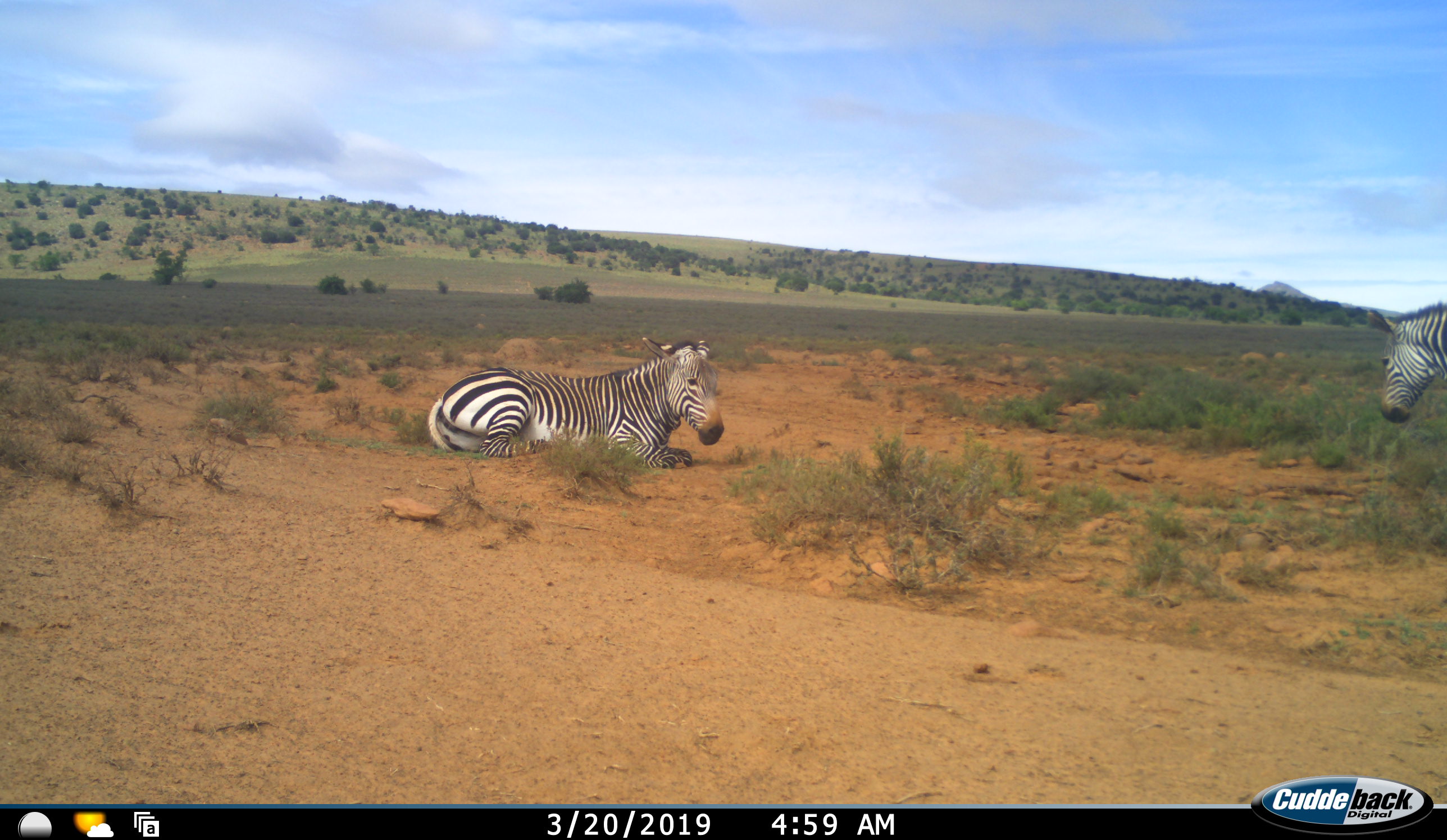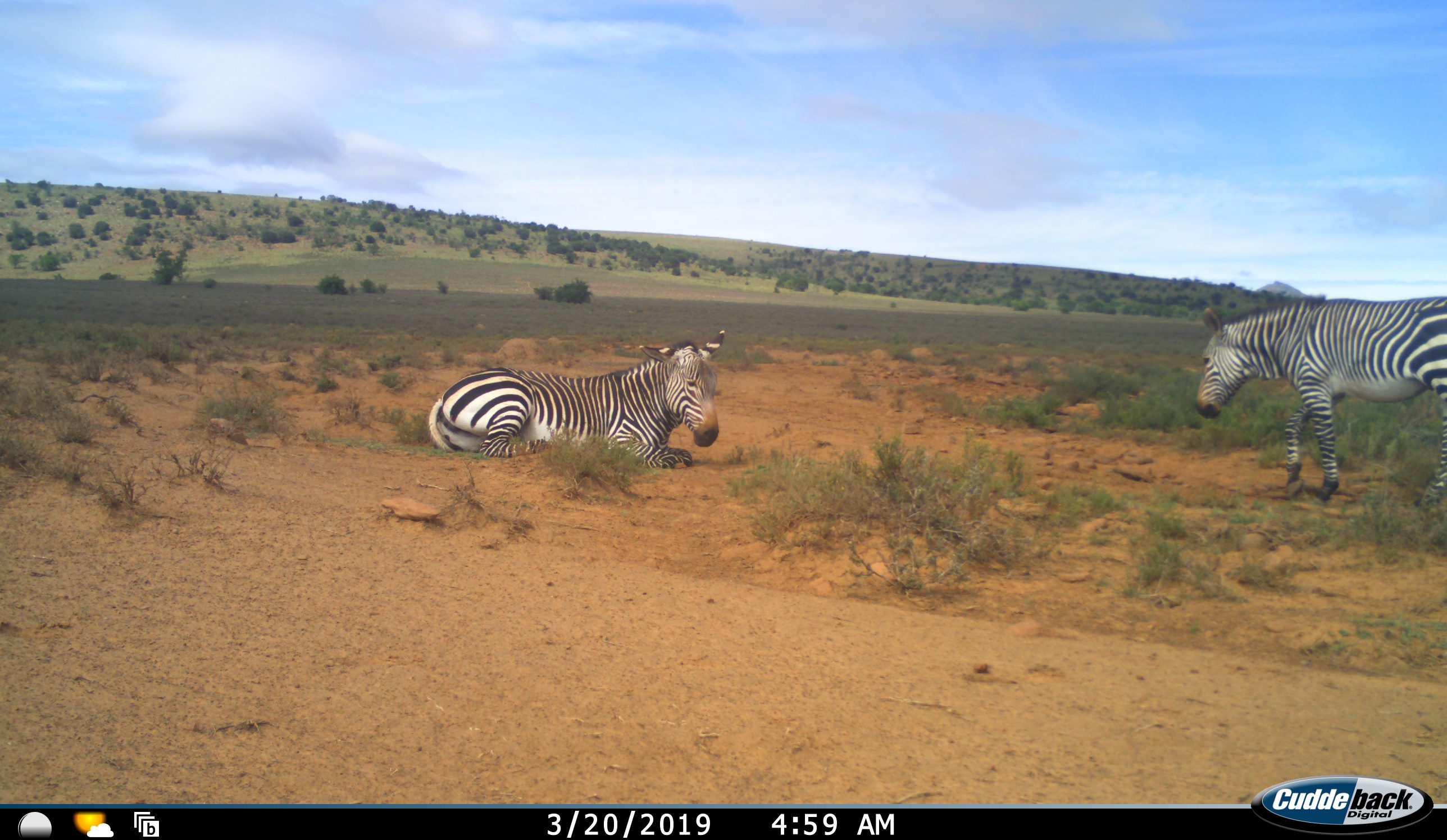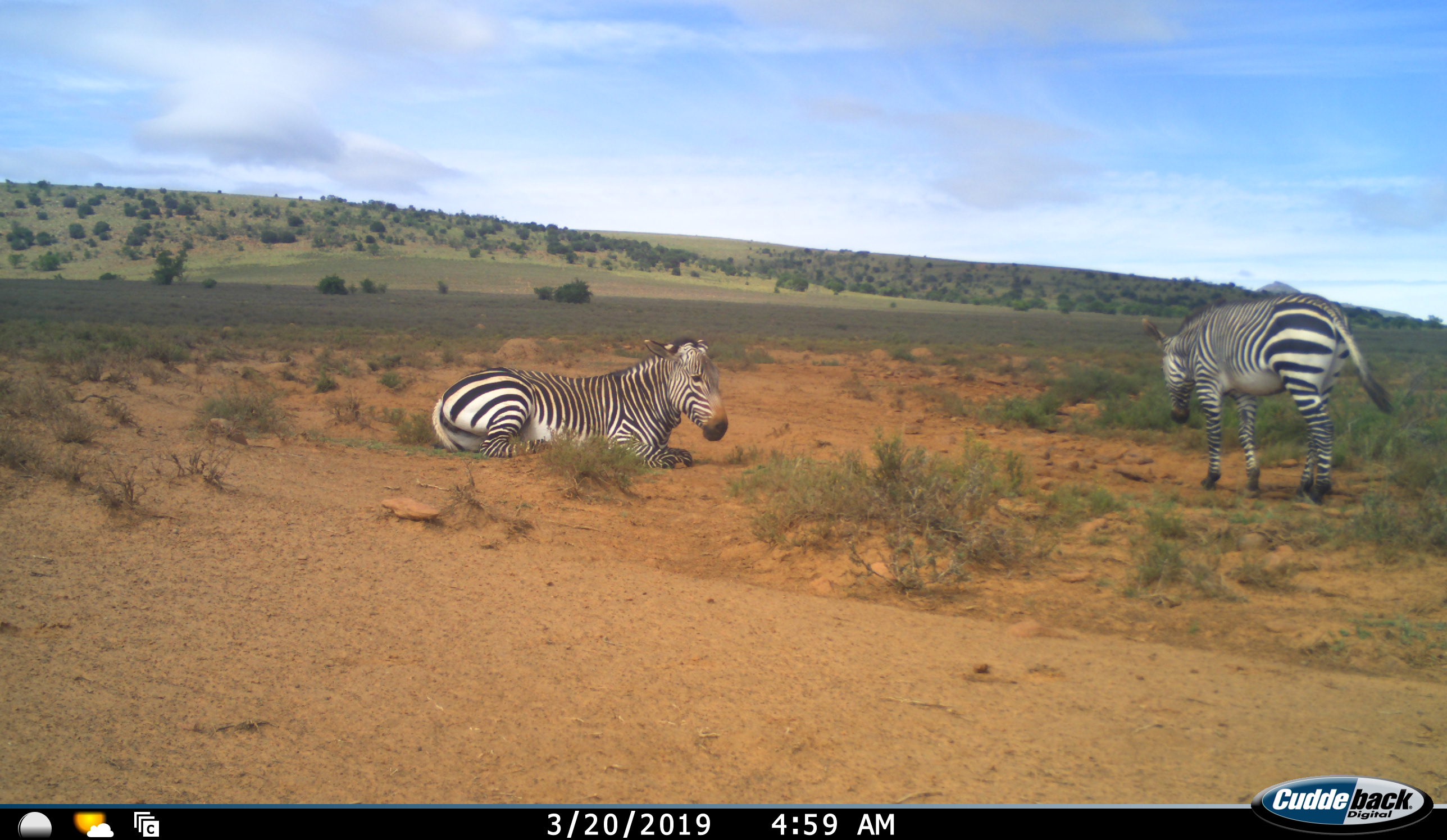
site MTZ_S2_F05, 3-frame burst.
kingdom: Animalia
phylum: Chordata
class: Mammalia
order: Perissodactyla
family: Equidae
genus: Equus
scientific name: Equus zebra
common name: mountain zebra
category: zebramountain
Zebramountain (mountain zebra) (Equus zebra), count 2. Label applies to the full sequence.